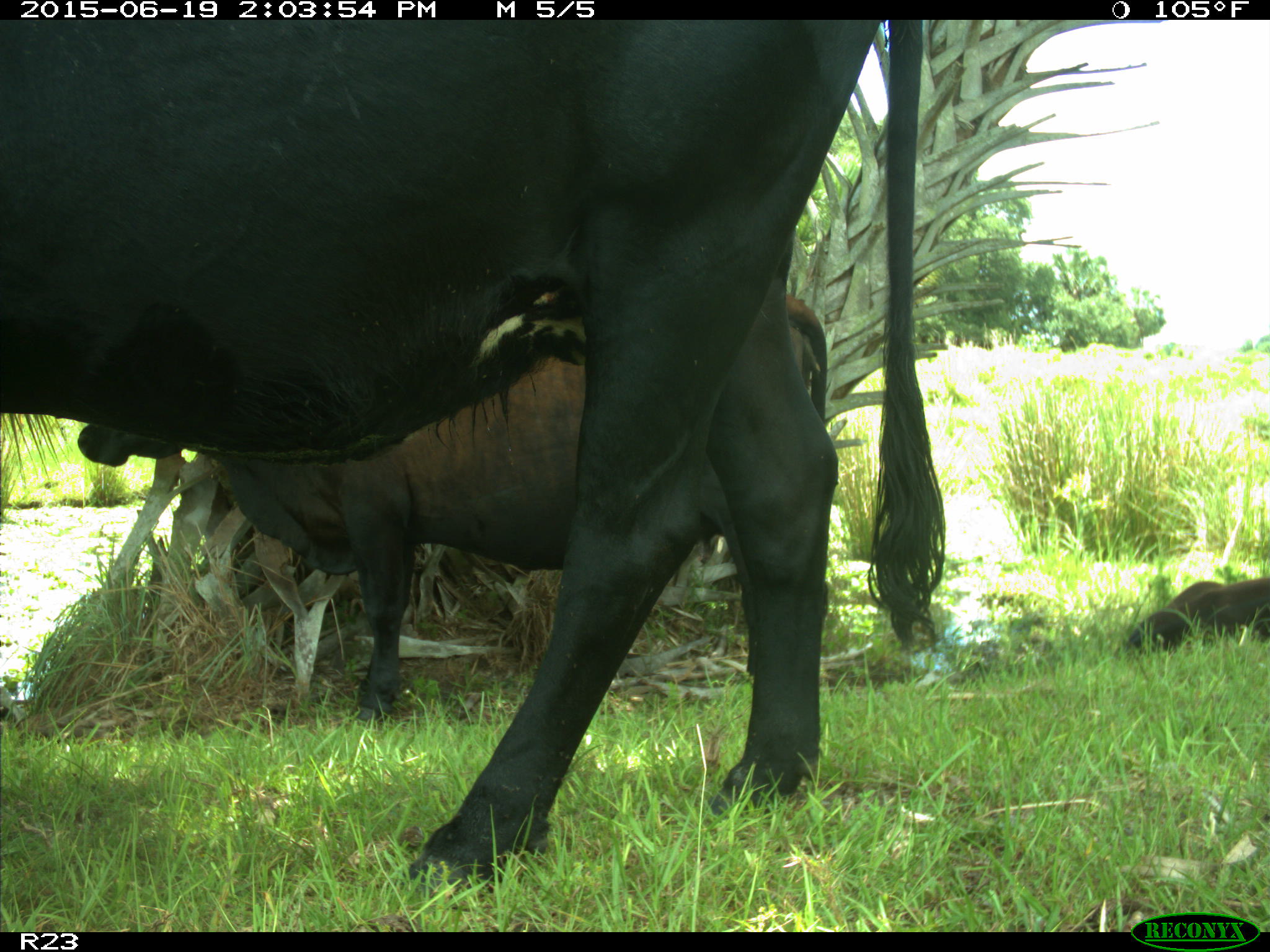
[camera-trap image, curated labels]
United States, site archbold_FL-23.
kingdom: Animalia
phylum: Chordata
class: Aves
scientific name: Aves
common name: birds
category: unidentified bird